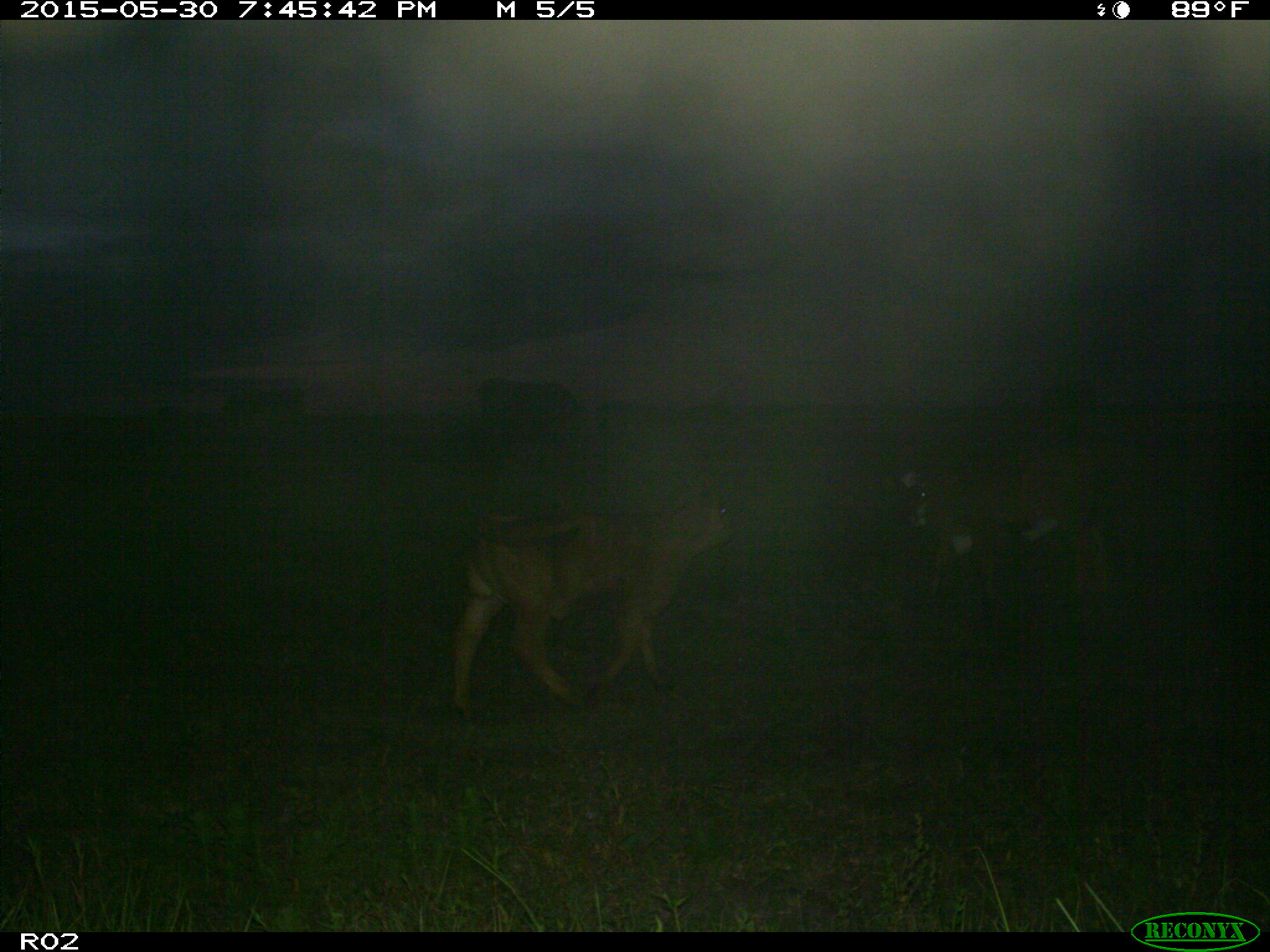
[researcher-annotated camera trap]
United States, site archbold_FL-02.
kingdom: Animalia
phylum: Chordata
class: Mammalia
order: Artiodactyla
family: Bovidae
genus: Bos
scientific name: Bos taurus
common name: domestic cow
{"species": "Bos taurus (domestic cow)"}